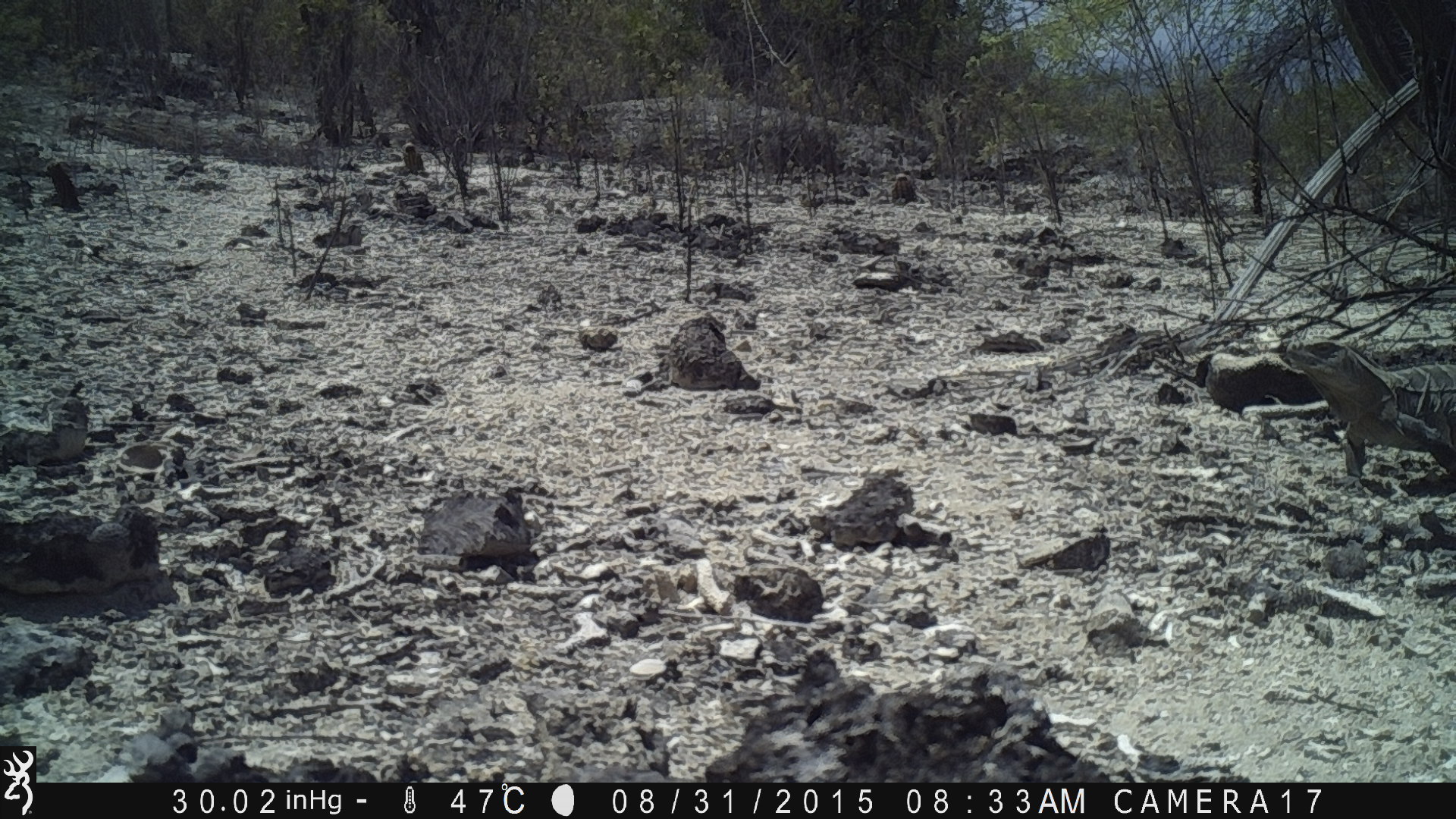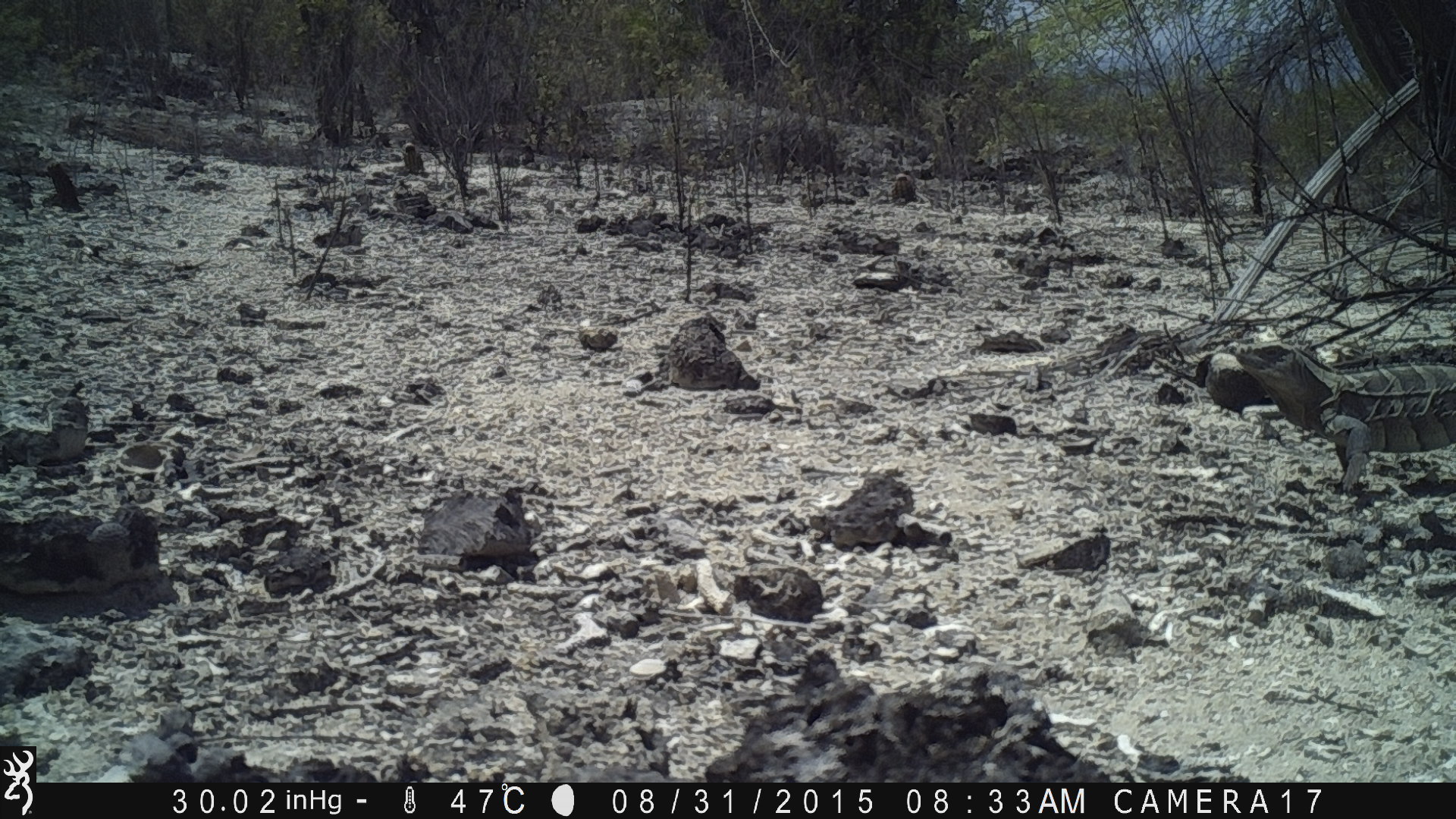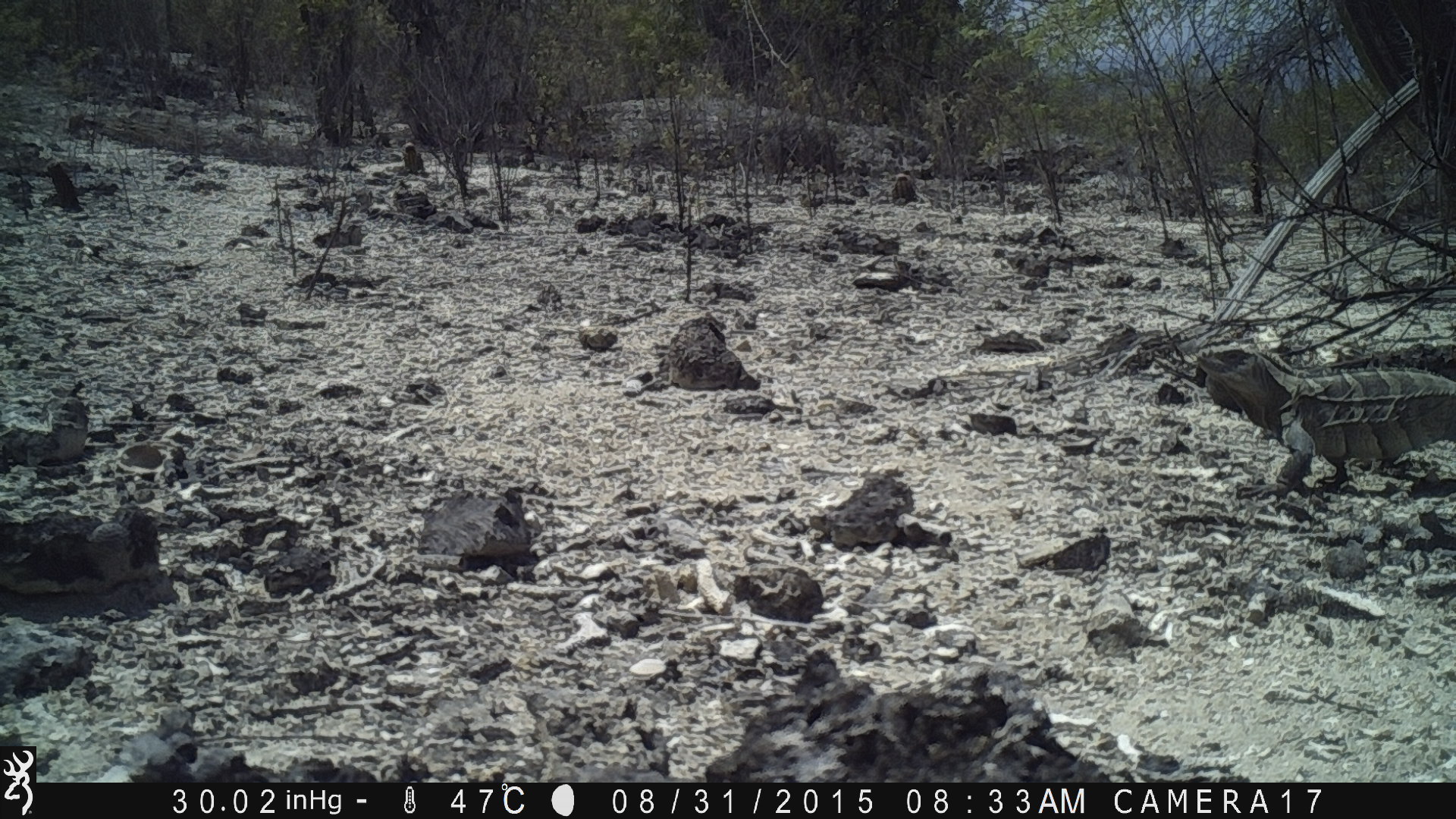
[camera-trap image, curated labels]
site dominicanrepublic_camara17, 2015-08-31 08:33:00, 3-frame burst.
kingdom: Animalia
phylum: Chordata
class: Reptilia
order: Squamata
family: Iguanidae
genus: Iguana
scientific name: Iguana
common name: typical iguanas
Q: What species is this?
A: Iguana (typical iguanas).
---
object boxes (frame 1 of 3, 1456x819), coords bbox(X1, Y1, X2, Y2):
iguana: bbox(1276, 337, 1456, 491)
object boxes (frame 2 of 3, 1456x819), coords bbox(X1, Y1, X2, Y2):
iguana: bbox(1211, 339, 1456, 496)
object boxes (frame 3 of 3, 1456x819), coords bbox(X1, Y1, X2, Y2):
iguana: bbox(1191, 345, 1456, 497)